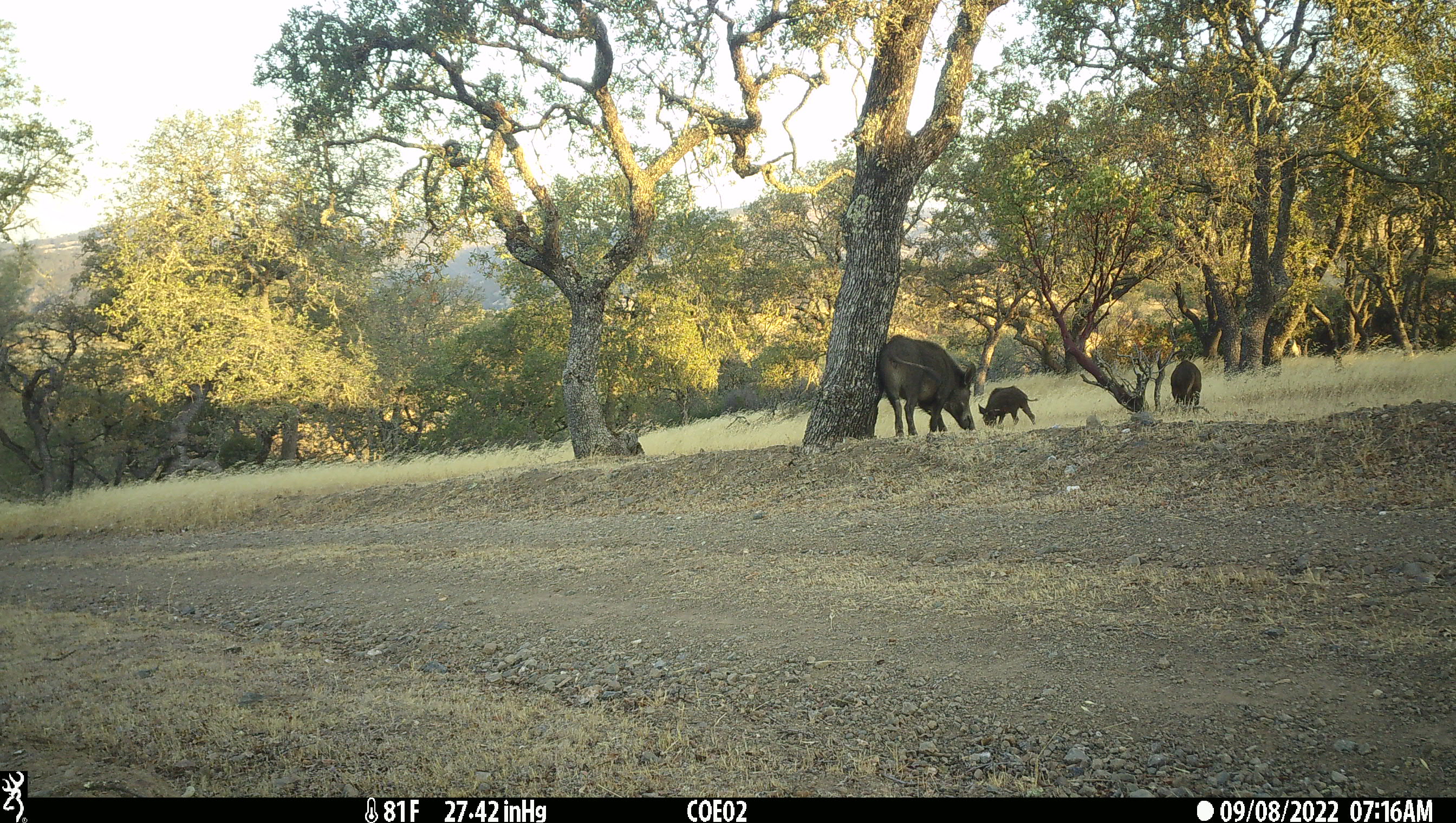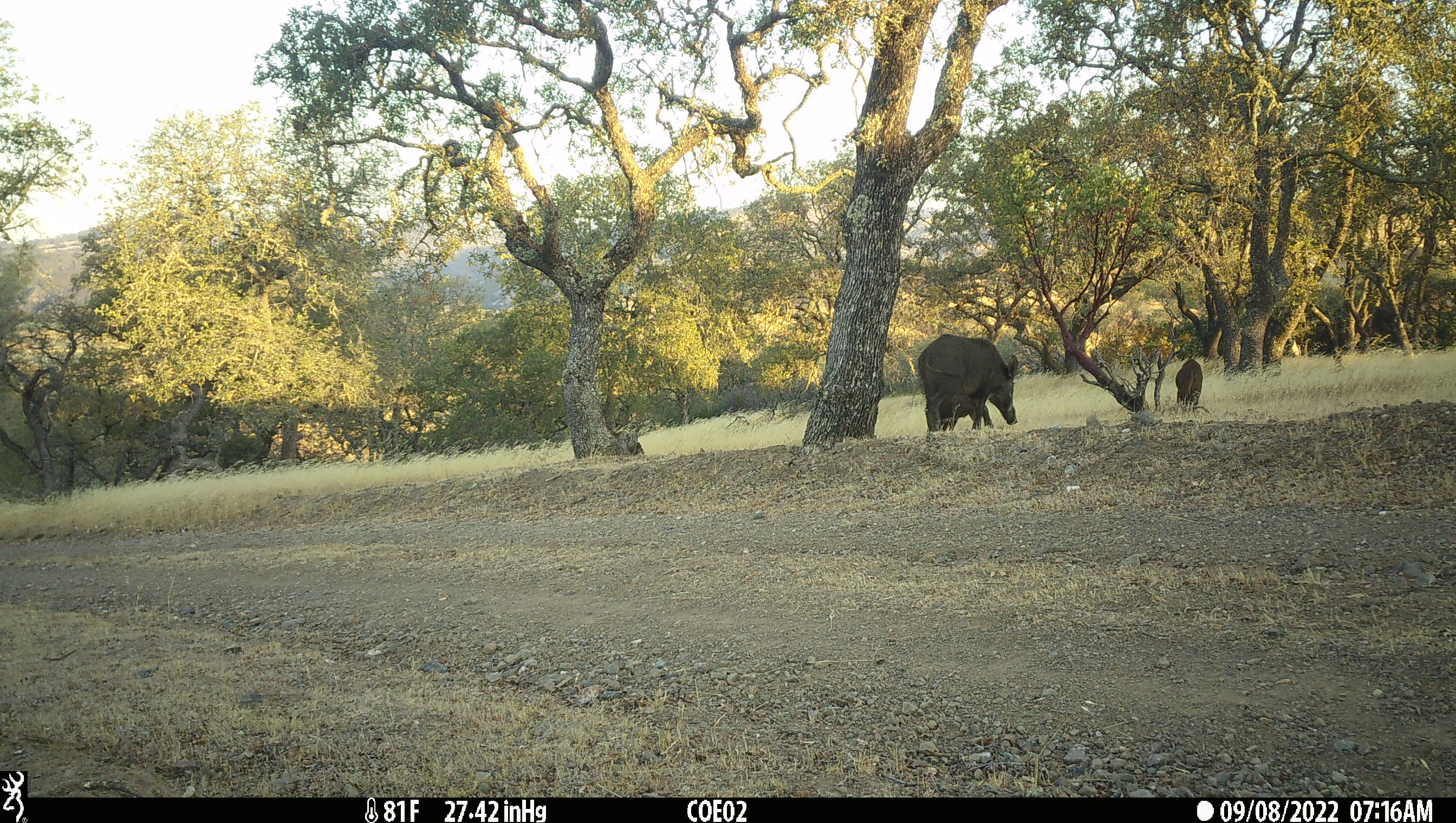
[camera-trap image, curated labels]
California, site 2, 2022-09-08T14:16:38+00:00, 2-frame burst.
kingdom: Animalia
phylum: Chordata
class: Mammalia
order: Artiodactyla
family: Suidae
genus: Sus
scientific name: Sus scrofa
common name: wild boar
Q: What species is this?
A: Wild boar (Sus scrofa).